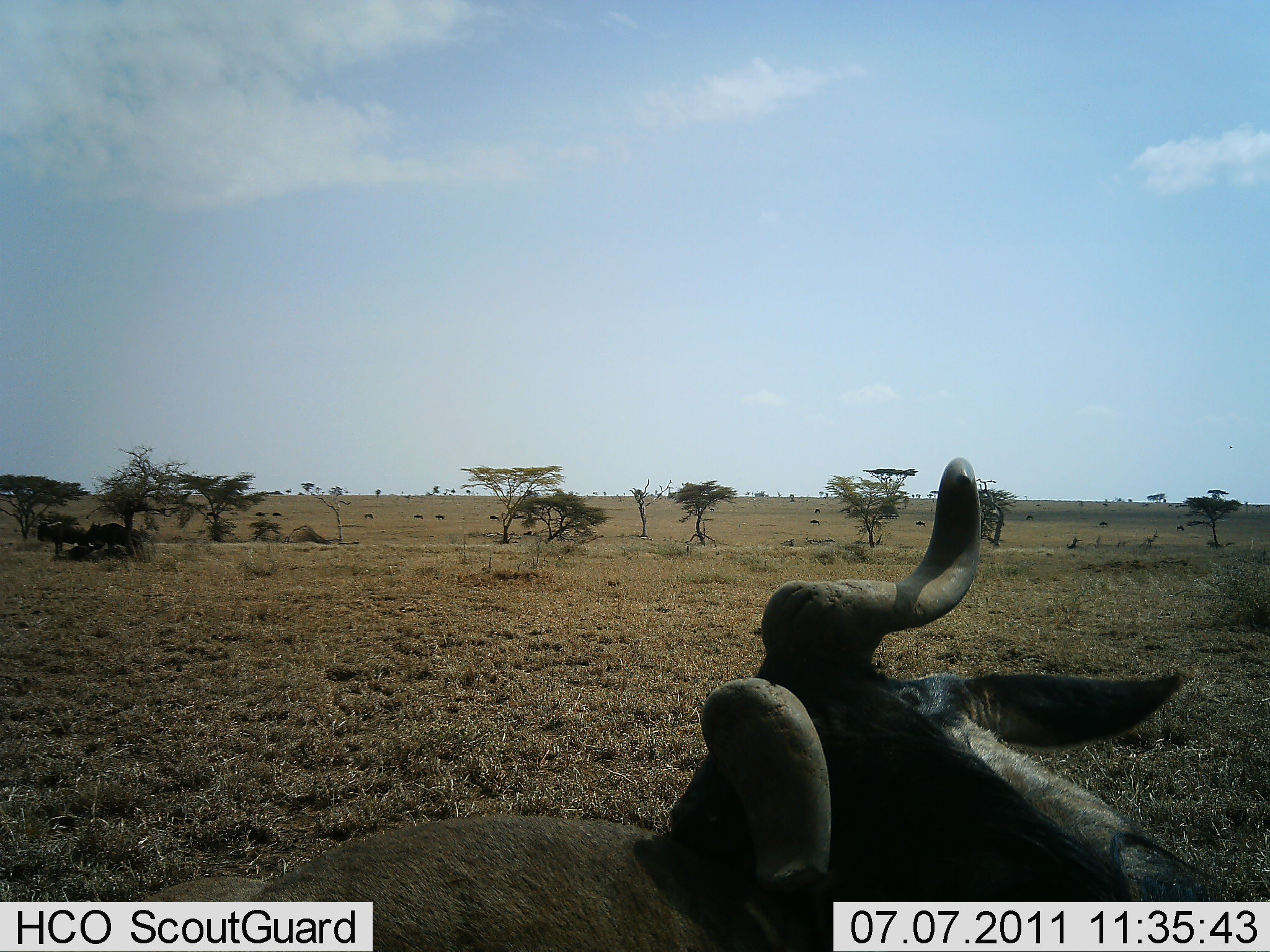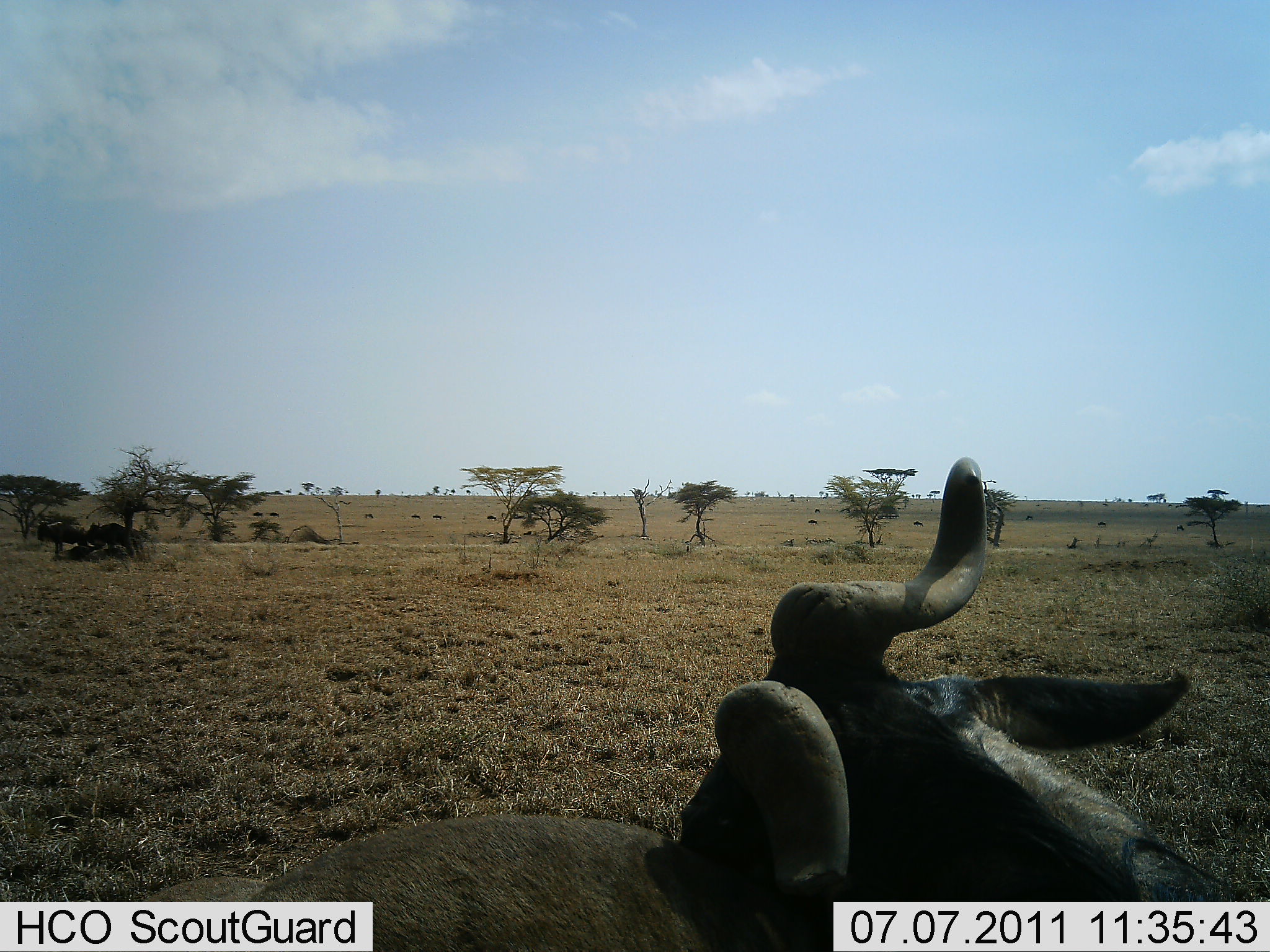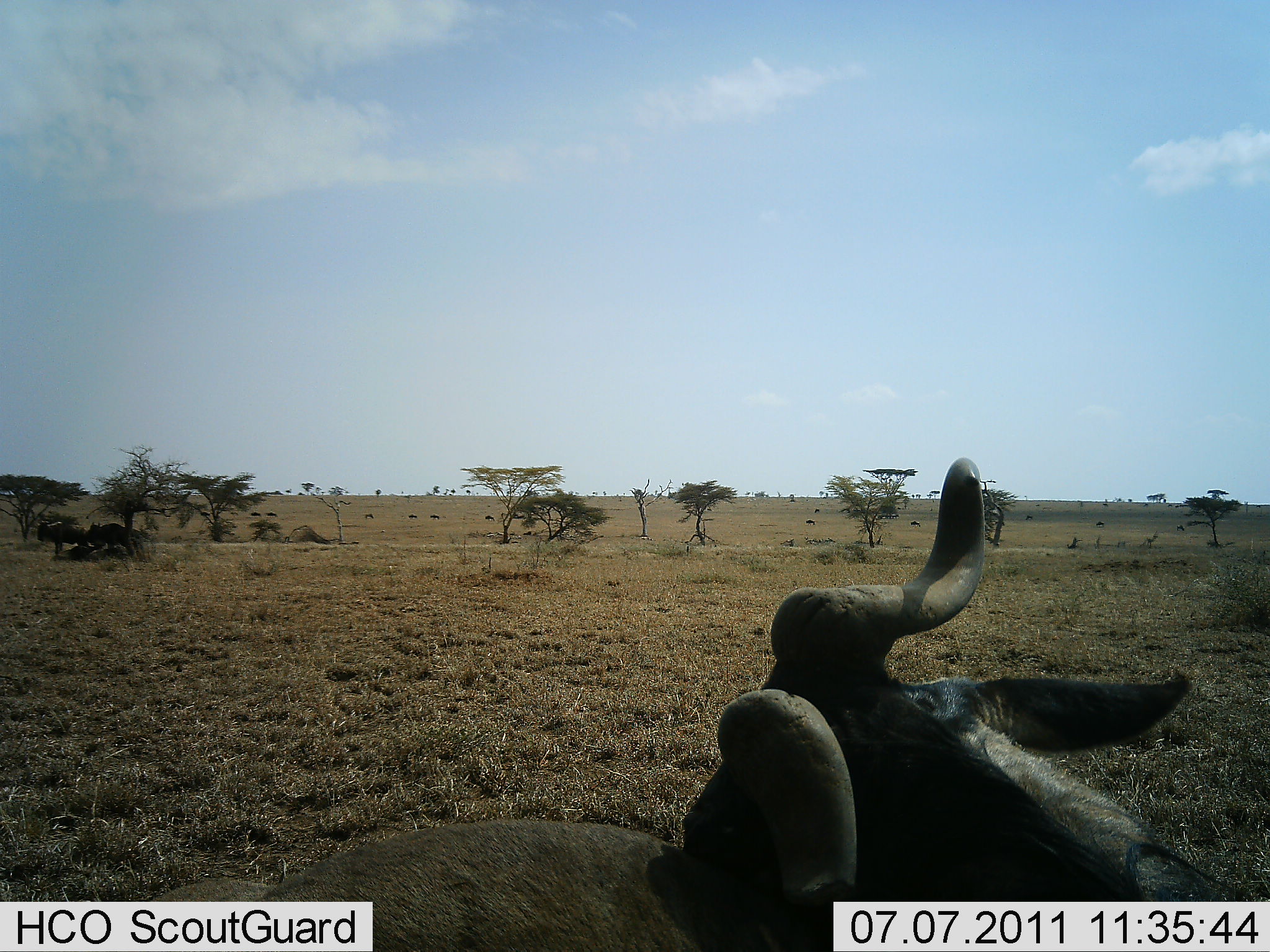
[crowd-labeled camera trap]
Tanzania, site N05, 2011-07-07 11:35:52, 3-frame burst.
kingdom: Animalia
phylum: Chordata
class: Mammalia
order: Artiodactyla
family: Bovidae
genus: Connochaetes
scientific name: Connochaetes taurinus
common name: blue wildebeest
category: wildebeest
Wildebeest (blue wildebeest) (Connochaetes taurinus), count 1. Behavior (volunteer vote fractions): standing 36%, resting 82%, moving 27%, interacting 0%. Young present (vote fraction): 0%. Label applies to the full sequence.